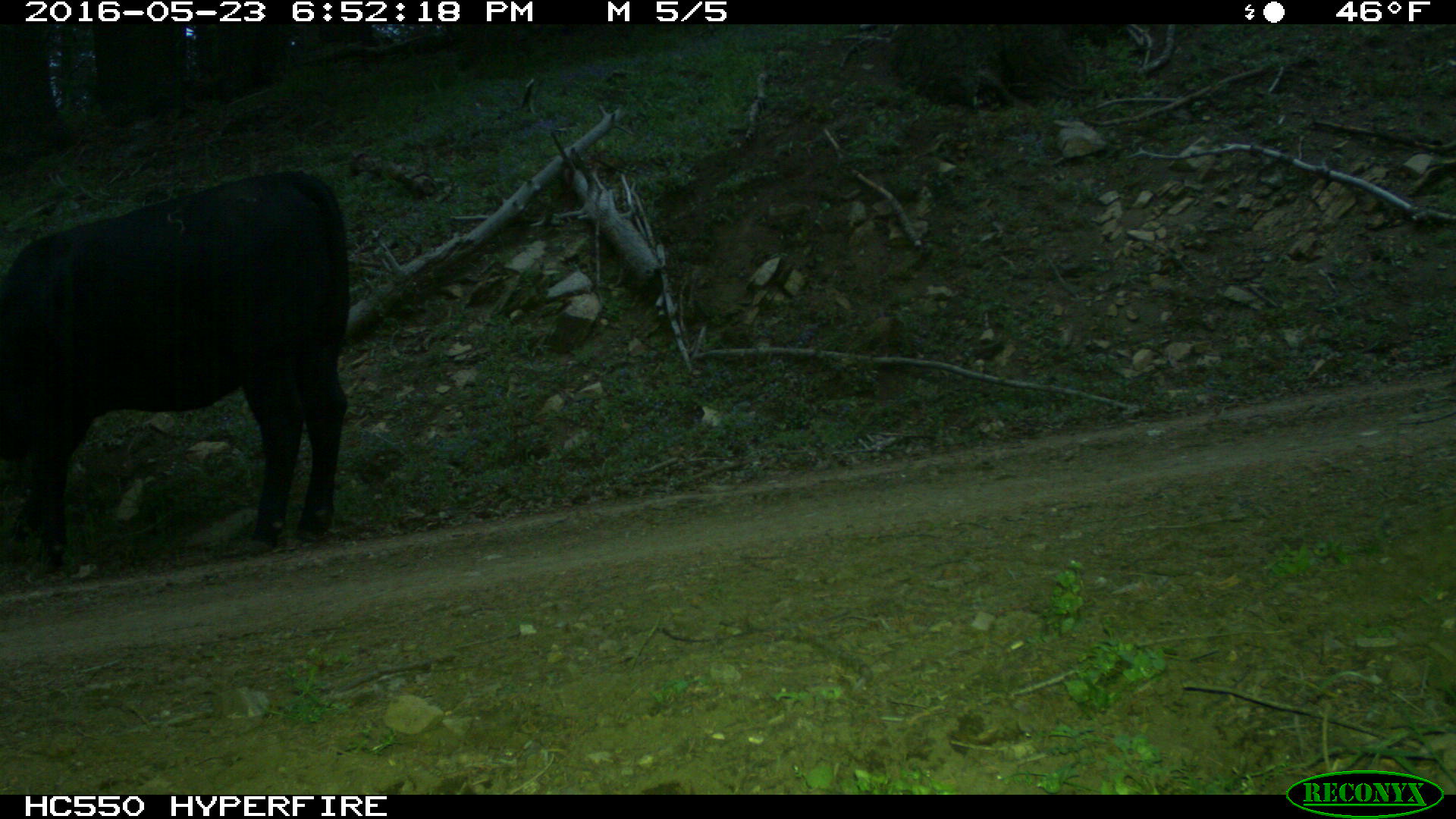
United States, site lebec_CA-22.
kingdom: Animalia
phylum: Chordata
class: Mammalia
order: Artiodactyla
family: Bovidae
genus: Bos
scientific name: Bos taurus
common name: domestic cow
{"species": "Bos taurus (domestic cow)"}